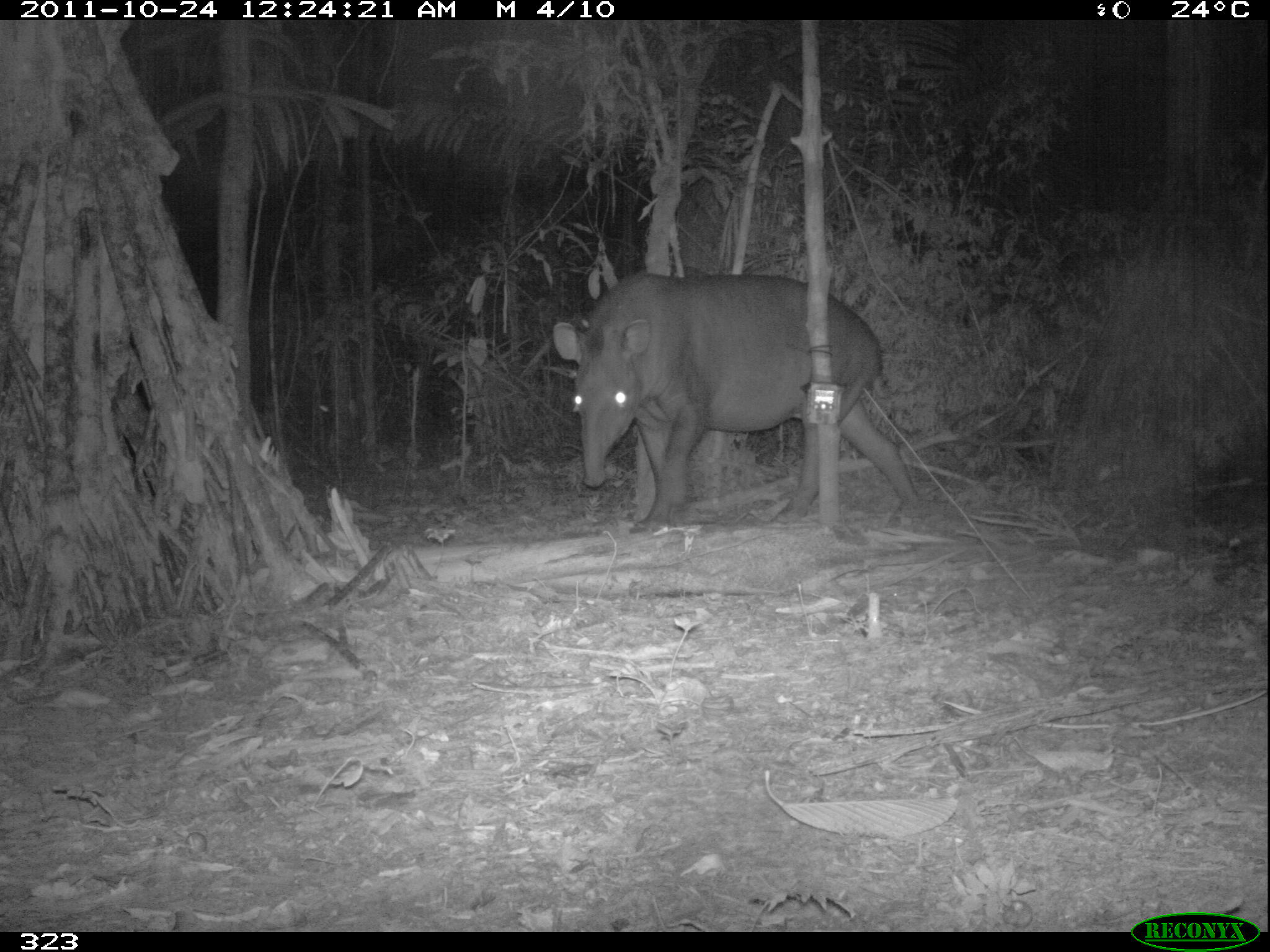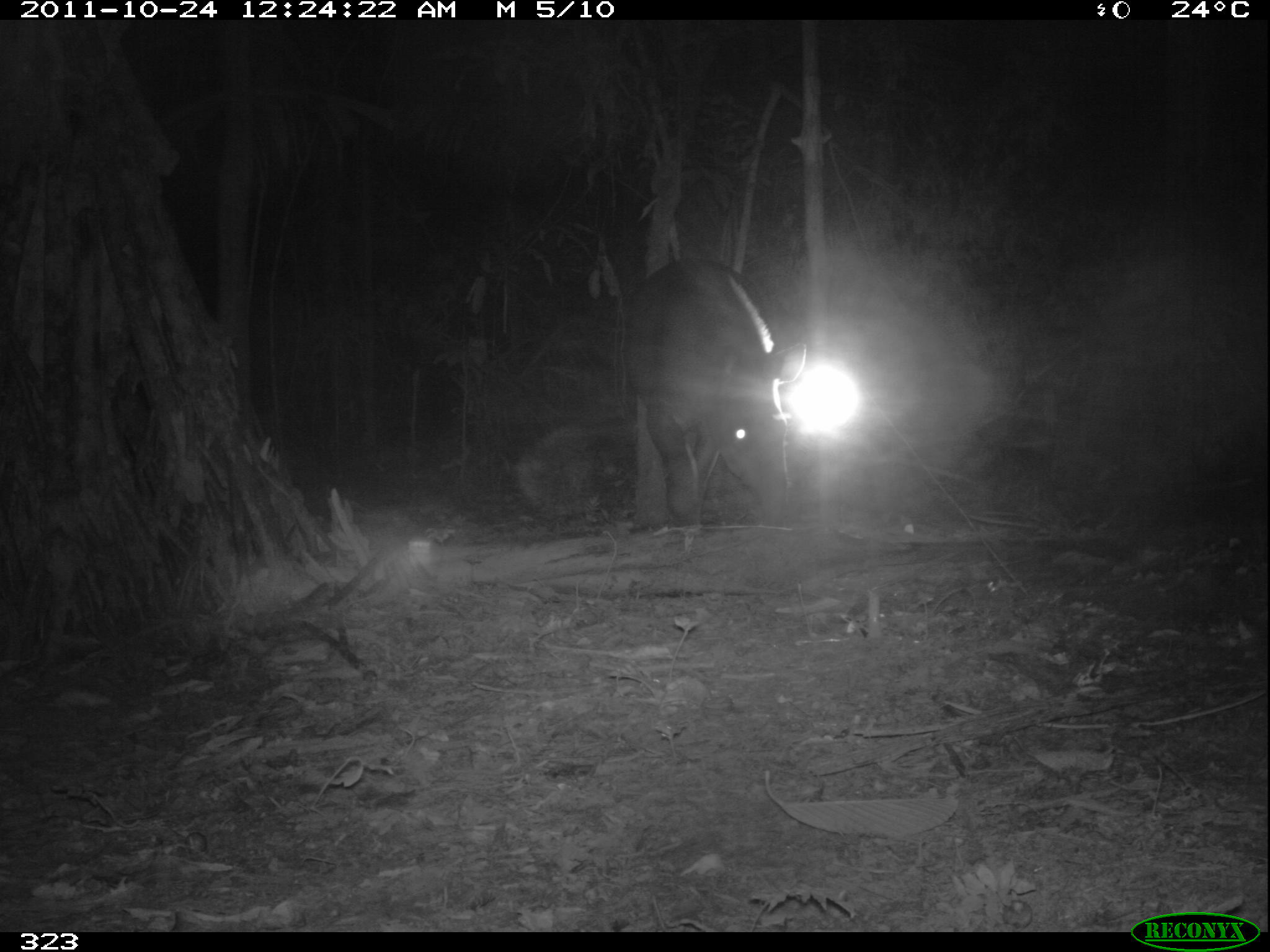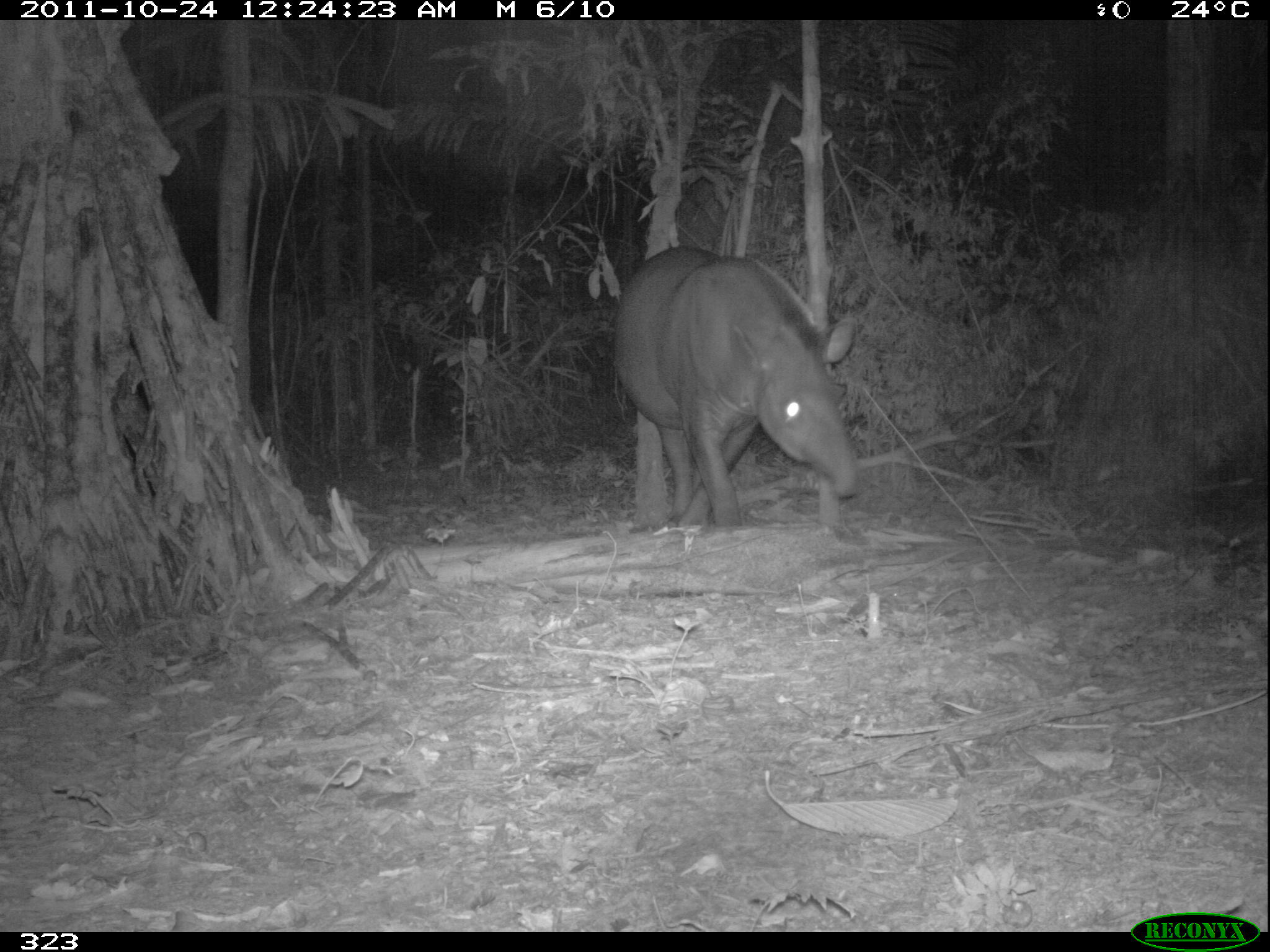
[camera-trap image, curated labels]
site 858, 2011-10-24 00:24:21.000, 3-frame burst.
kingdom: Animalia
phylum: Chordata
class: Mammalia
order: Perissodactyla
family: Tapiridae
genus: Tapirus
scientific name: Tapirus terrestris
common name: south american tapir